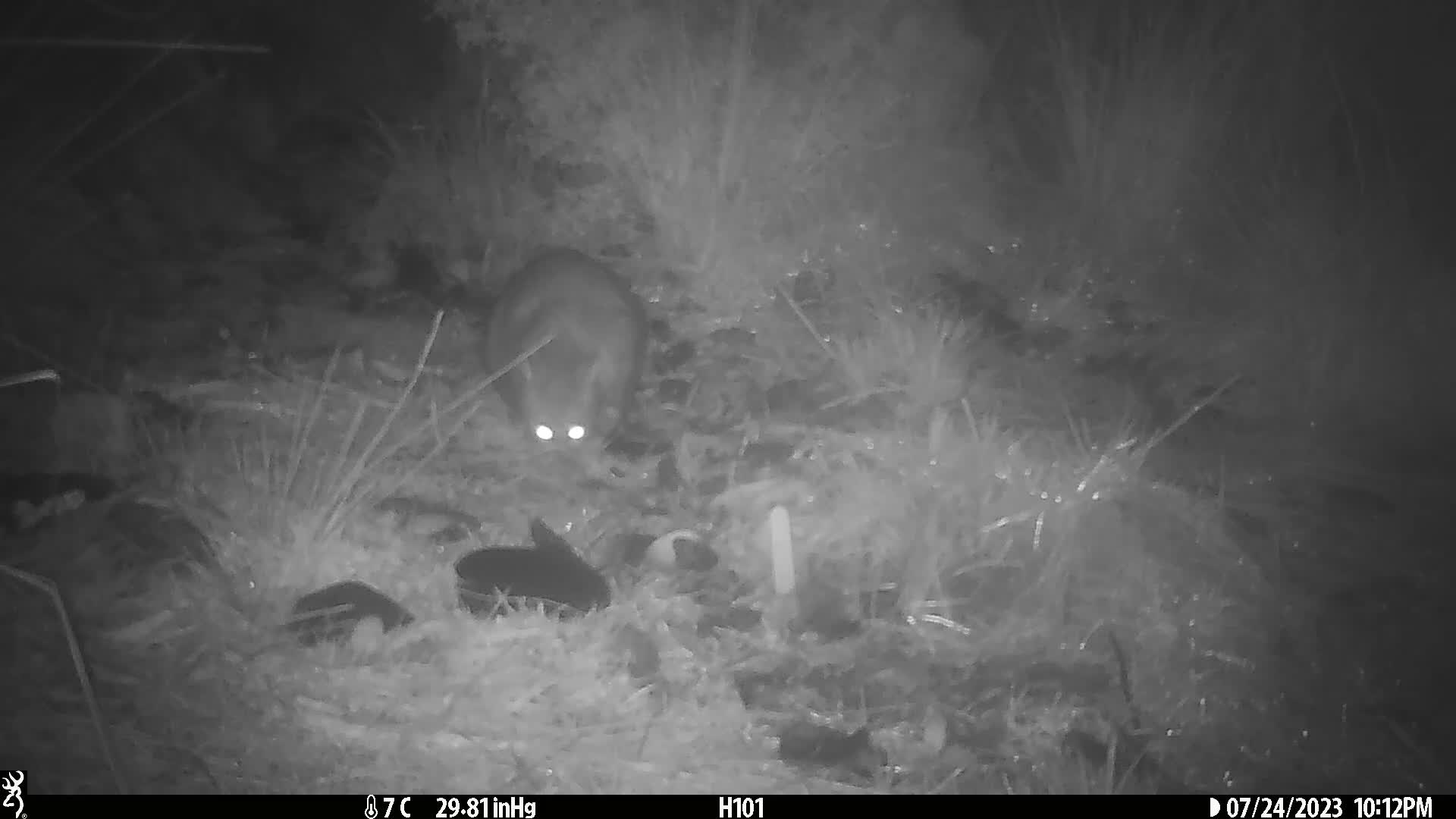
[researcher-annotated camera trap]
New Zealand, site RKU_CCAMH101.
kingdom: Animalia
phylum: Chordata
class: Mammalia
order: Diprotodontia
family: Phalangeridae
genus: Trichosurus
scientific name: Trichosurus vulpecula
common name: common brushtail possum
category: possum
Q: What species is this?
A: Possum (common brushtail possum) (Trichosurus vulpecula).